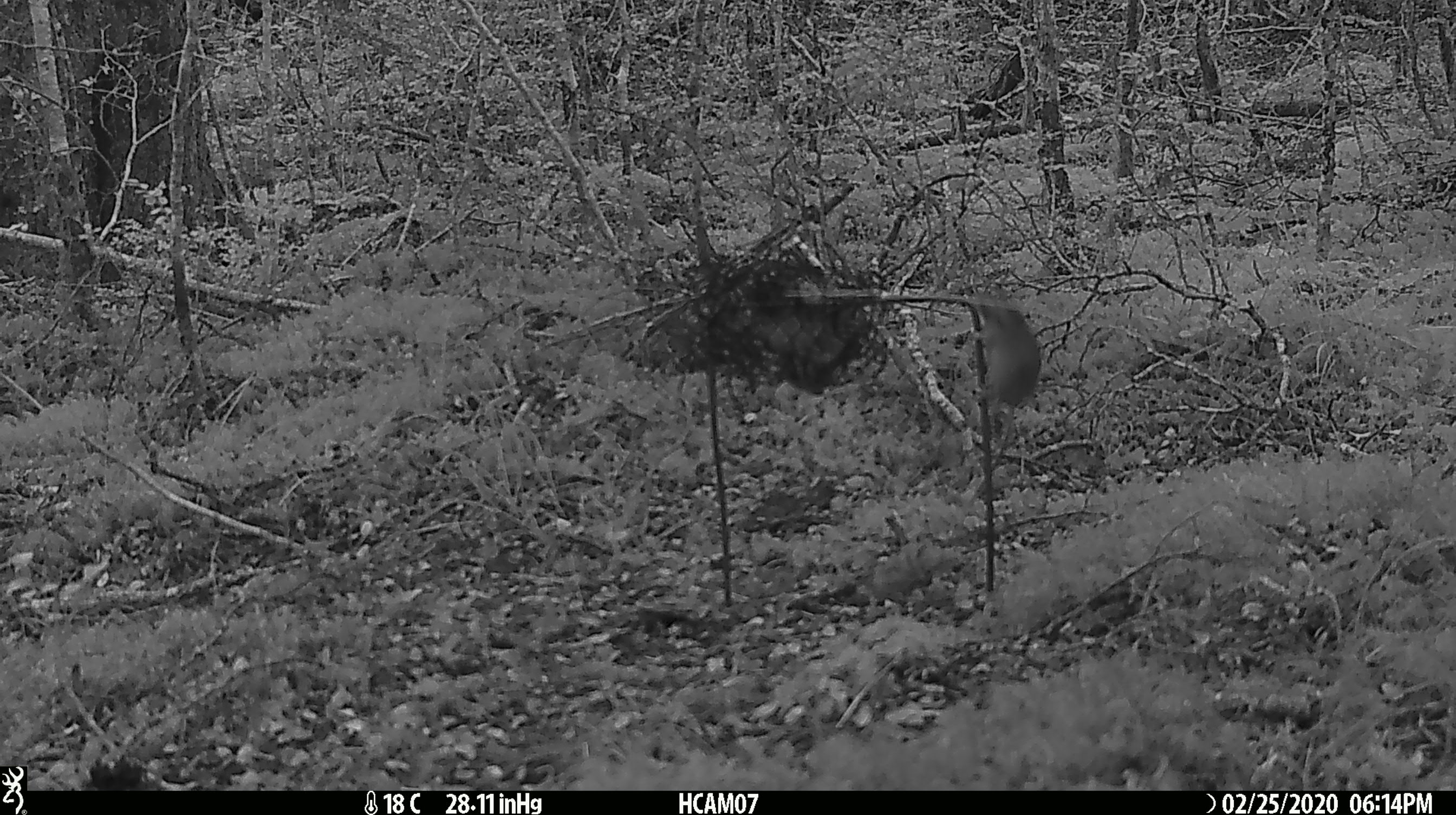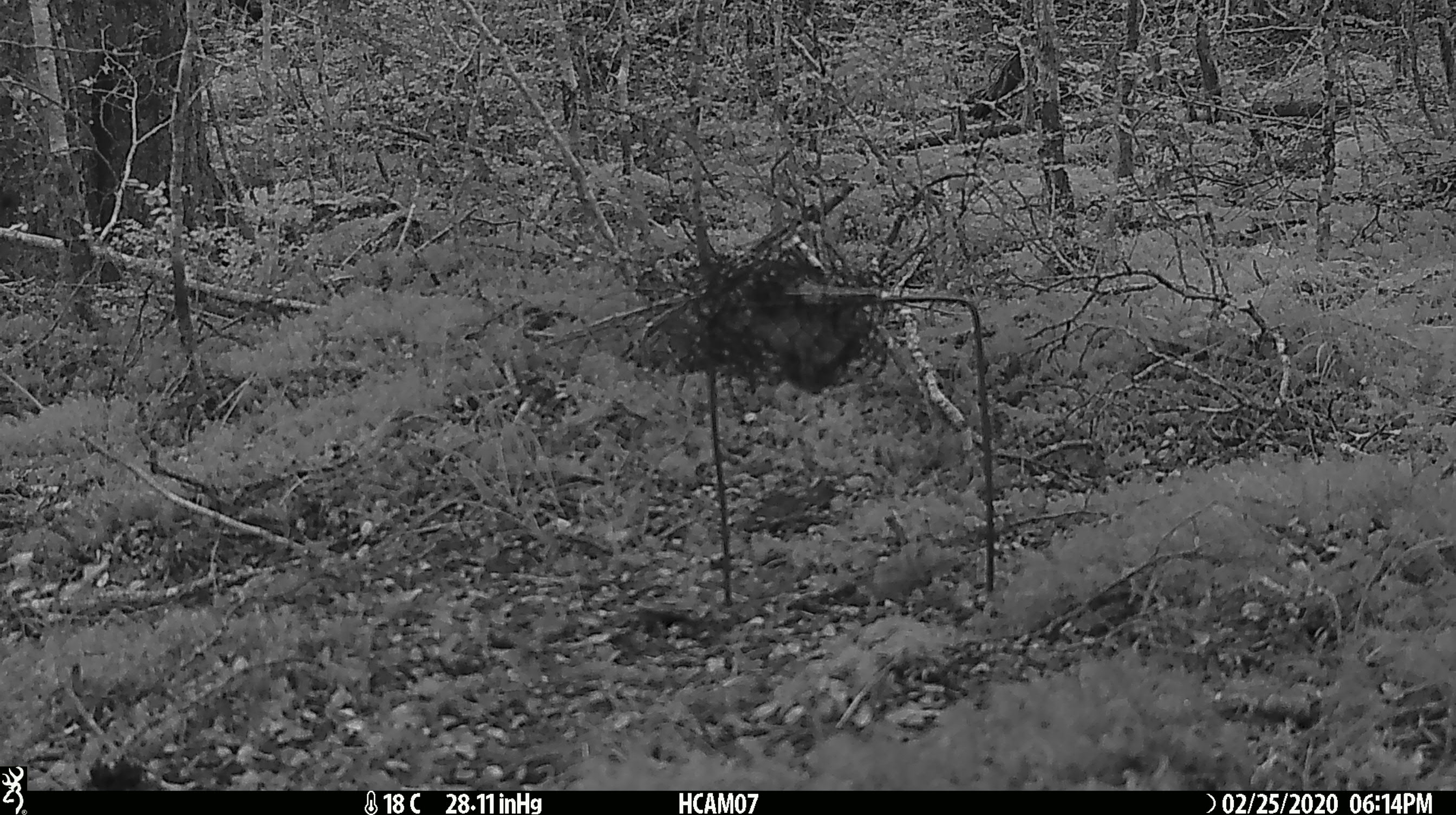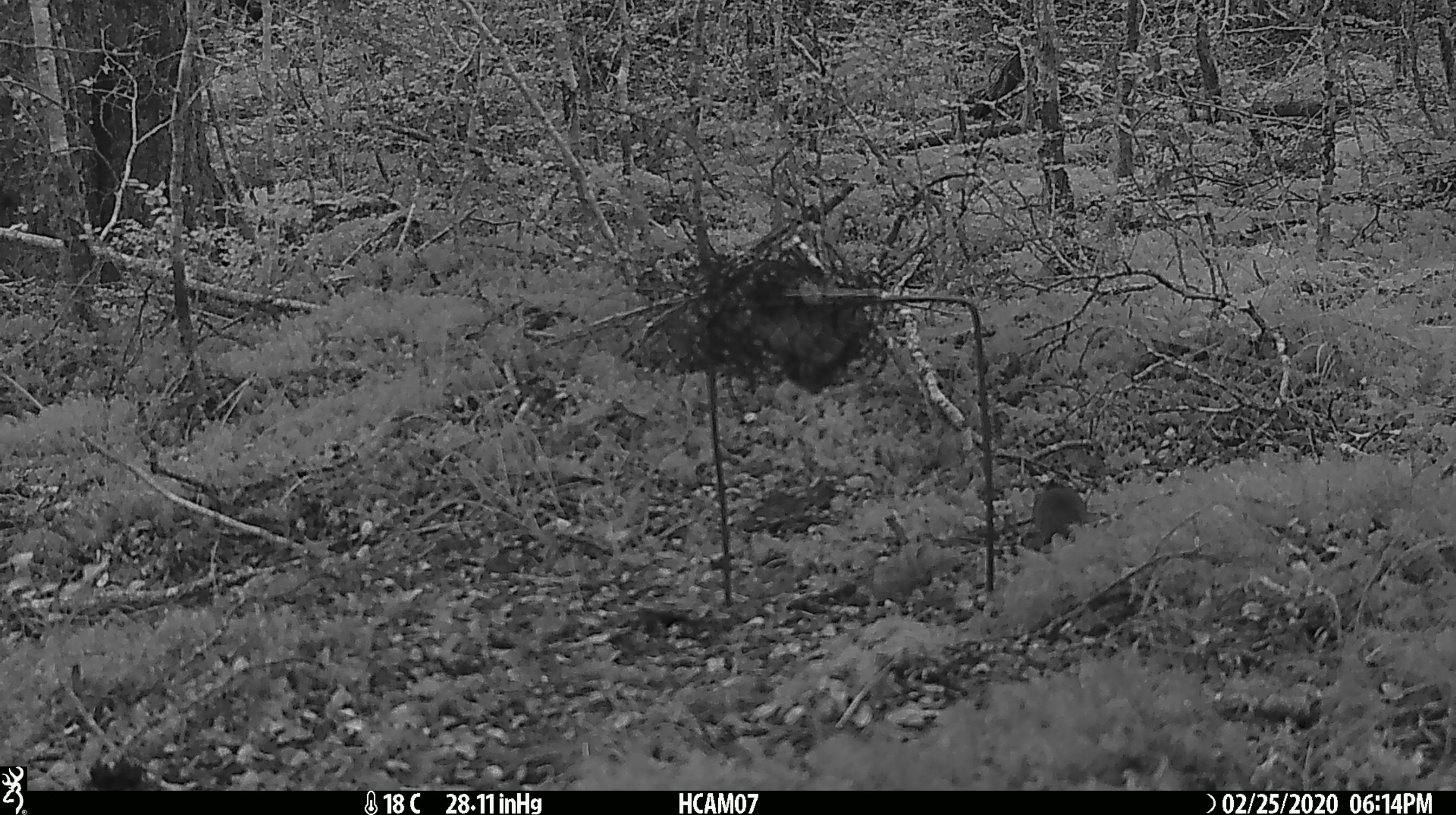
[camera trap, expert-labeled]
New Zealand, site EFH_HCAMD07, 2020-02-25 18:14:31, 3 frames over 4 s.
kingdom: Animalia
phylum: Chordata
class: Mammalia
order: Rodentia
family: Muridae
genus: Mus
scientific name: Mus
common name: mouse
Mouse (Mus).